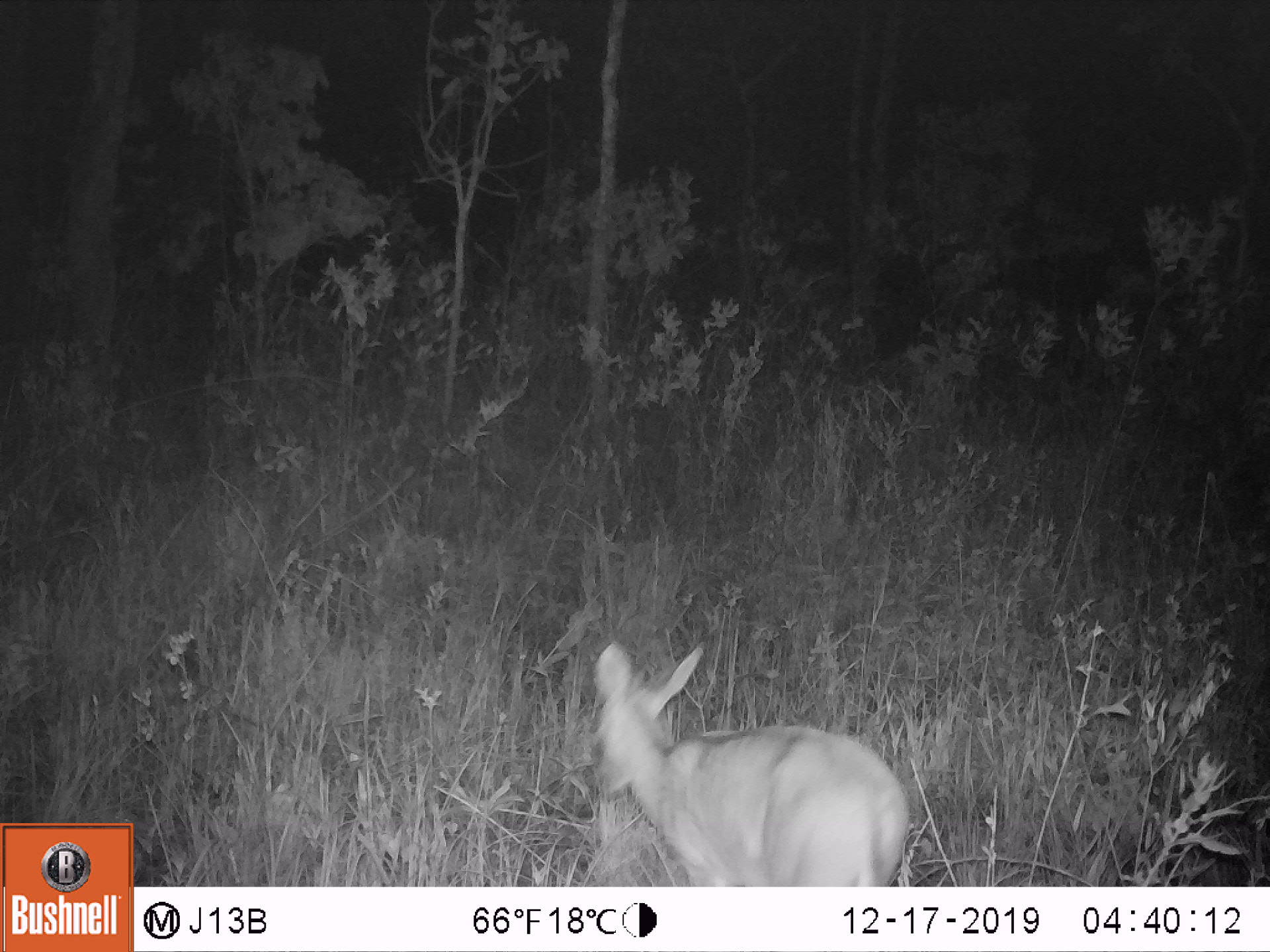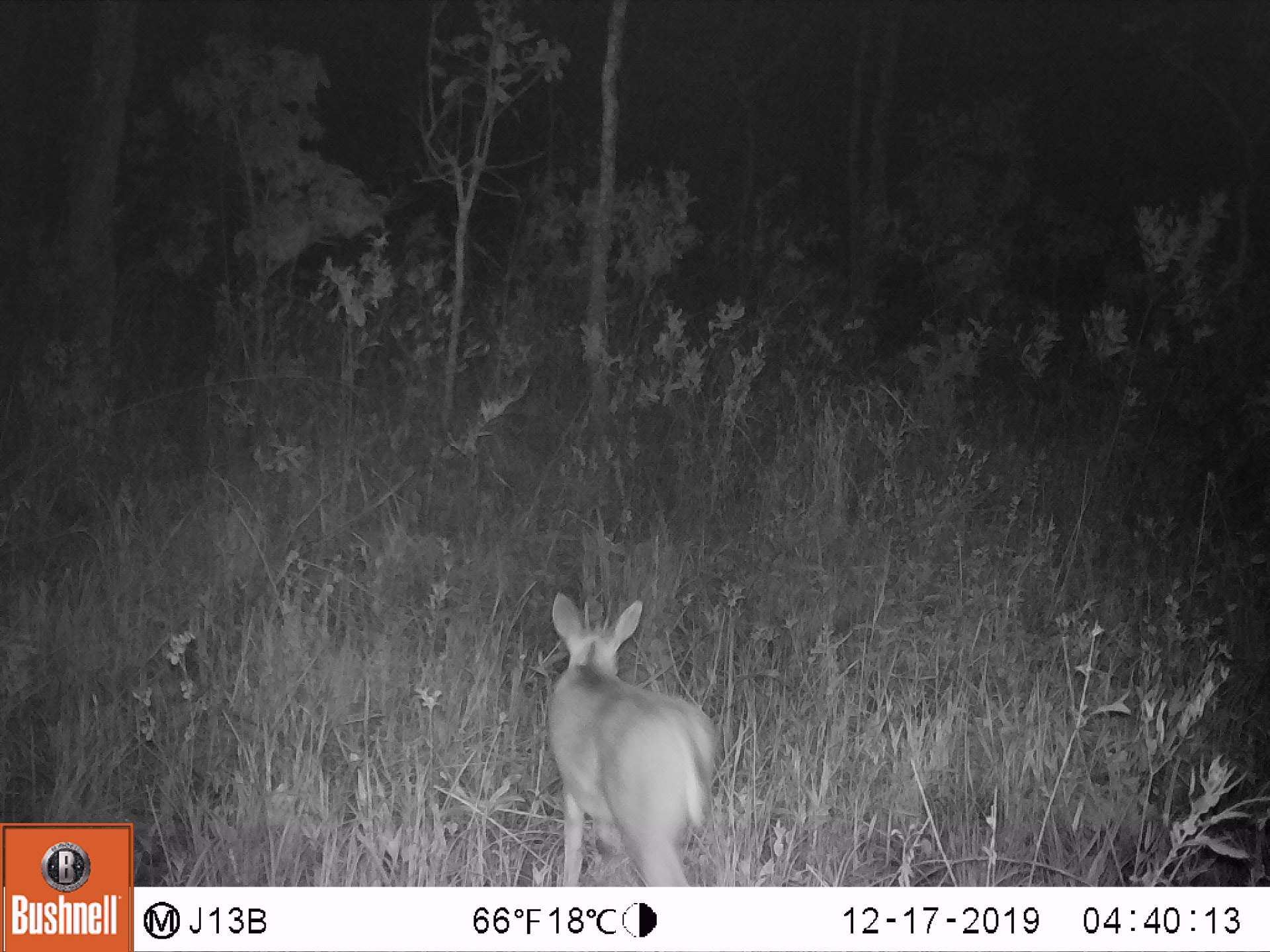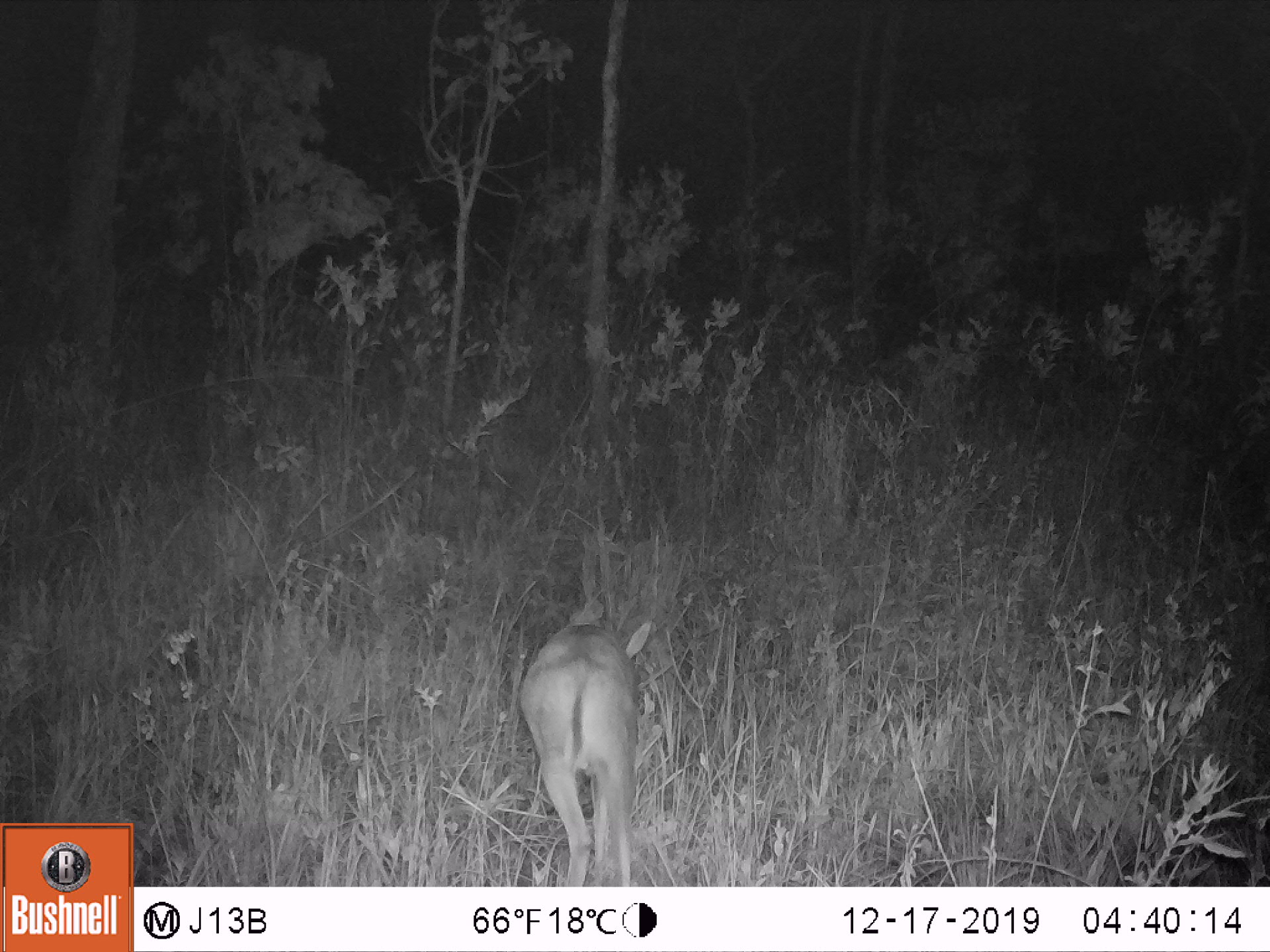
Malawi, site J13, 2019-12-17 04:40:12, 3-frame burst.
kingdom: Animalia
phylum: Chordata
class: Mammalia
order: Artiodactyla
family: Bovidae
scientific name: Antilopinae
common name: small antelope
Small antelope (Antilopinae), count 1.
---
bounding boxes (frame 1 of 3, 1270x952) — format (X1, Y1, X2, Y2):
small antelope: (594, 639, 911, 878)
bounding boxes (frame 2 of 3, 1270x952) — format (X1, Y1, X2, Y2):
small antelope: (544, 586, 718, 880)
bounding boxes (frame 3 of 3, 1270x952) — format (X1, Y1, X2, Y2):
small antelope: (520, 595, 654, 880)